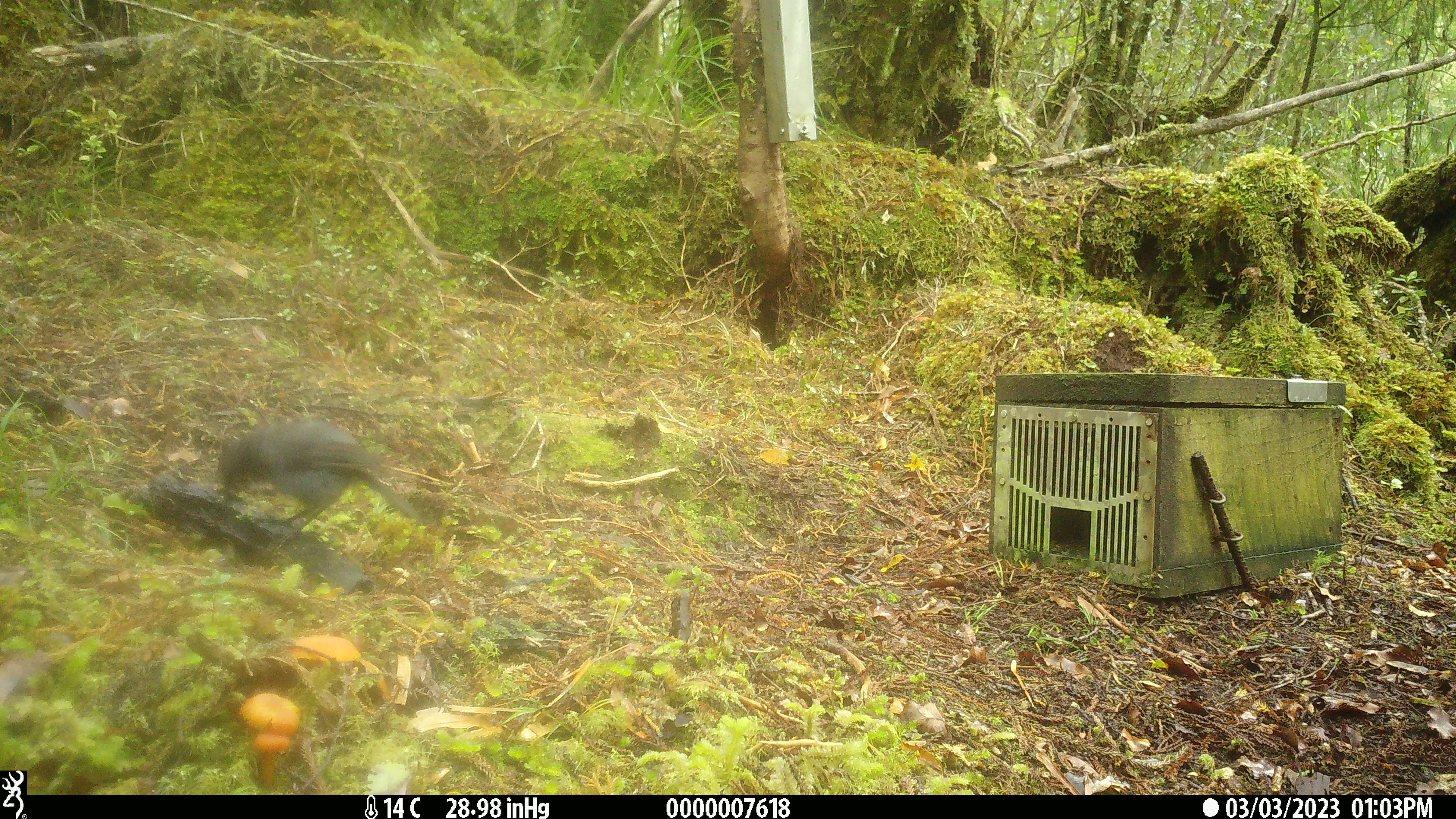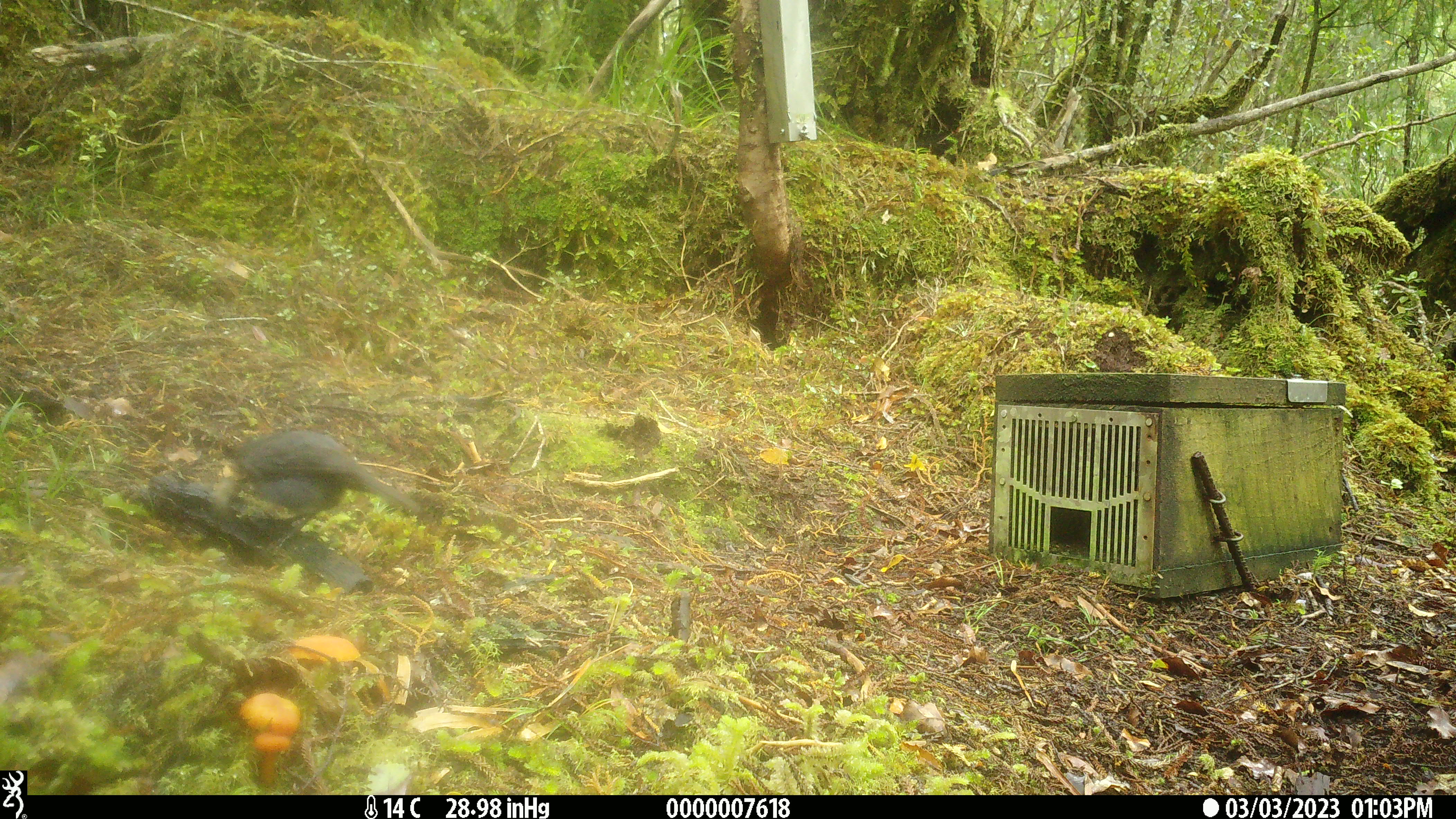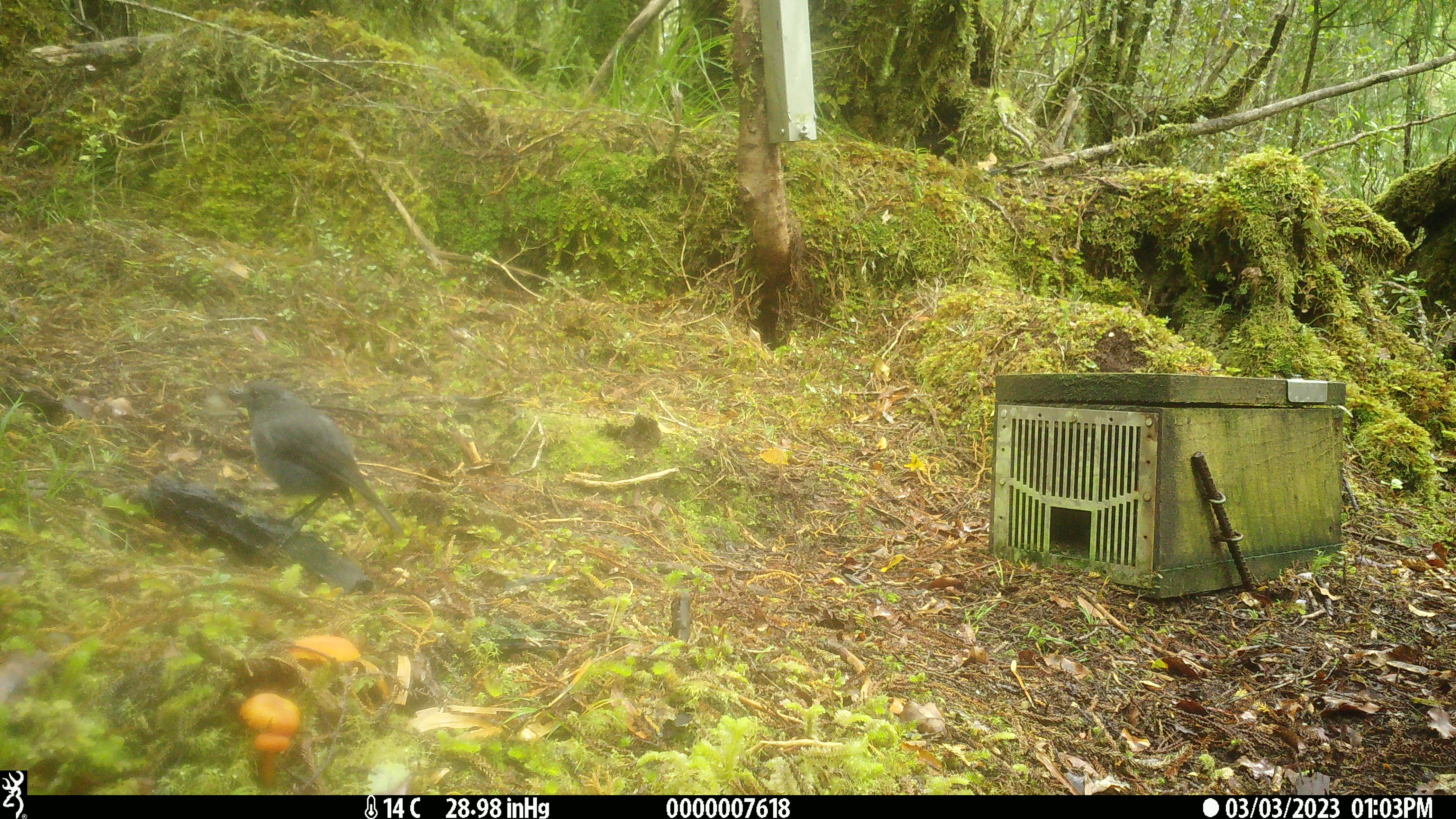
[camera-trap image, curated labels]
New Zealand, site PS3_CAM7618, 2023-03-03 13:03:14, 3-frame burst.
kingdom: Animalia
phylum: Chordata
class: Aves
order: Passeriformes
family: Petroicidae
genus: Petroica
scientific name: Petroica australis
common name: new zealand robin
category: robin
Robin (new zealand robin) (Petroica australis).